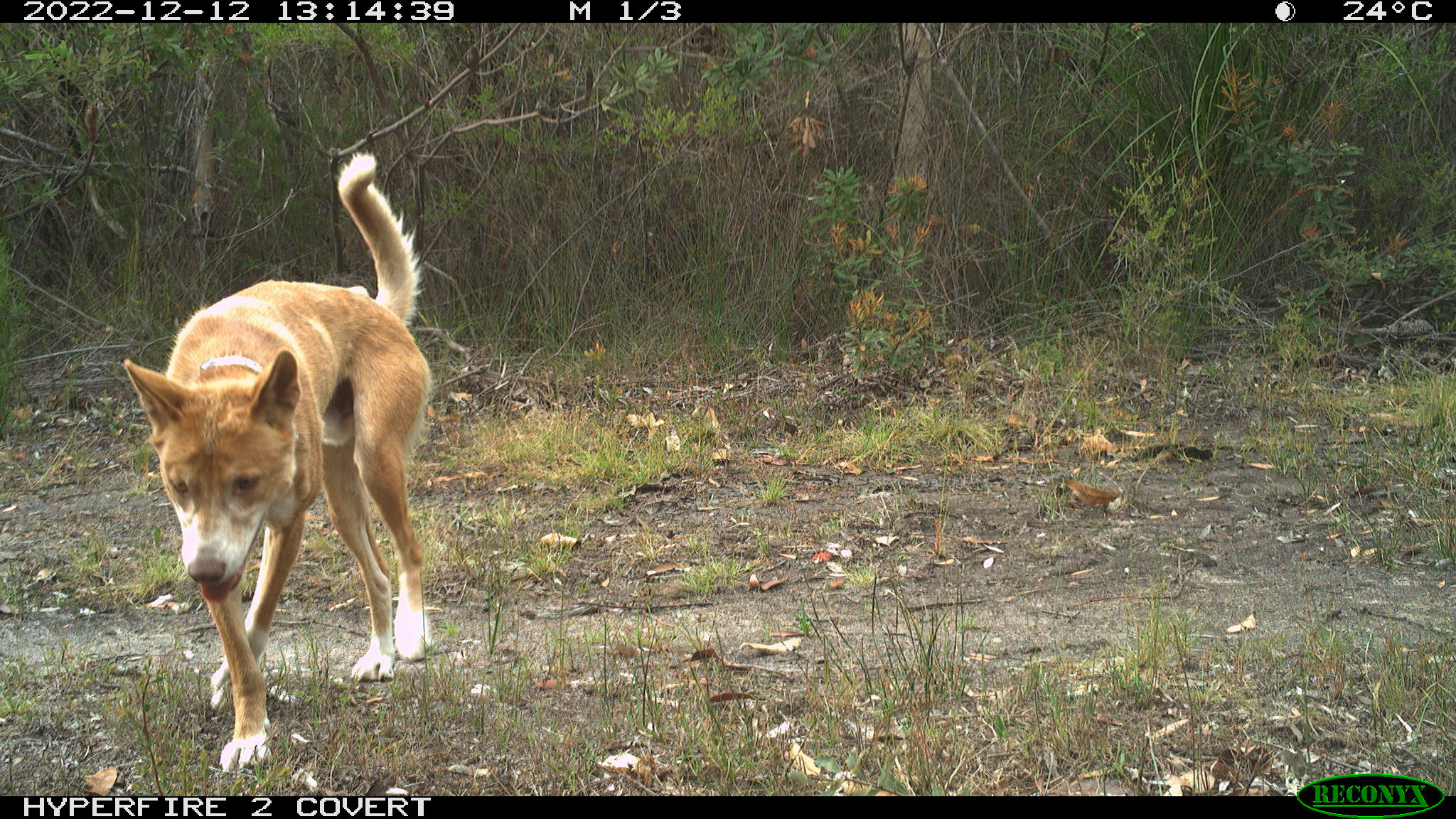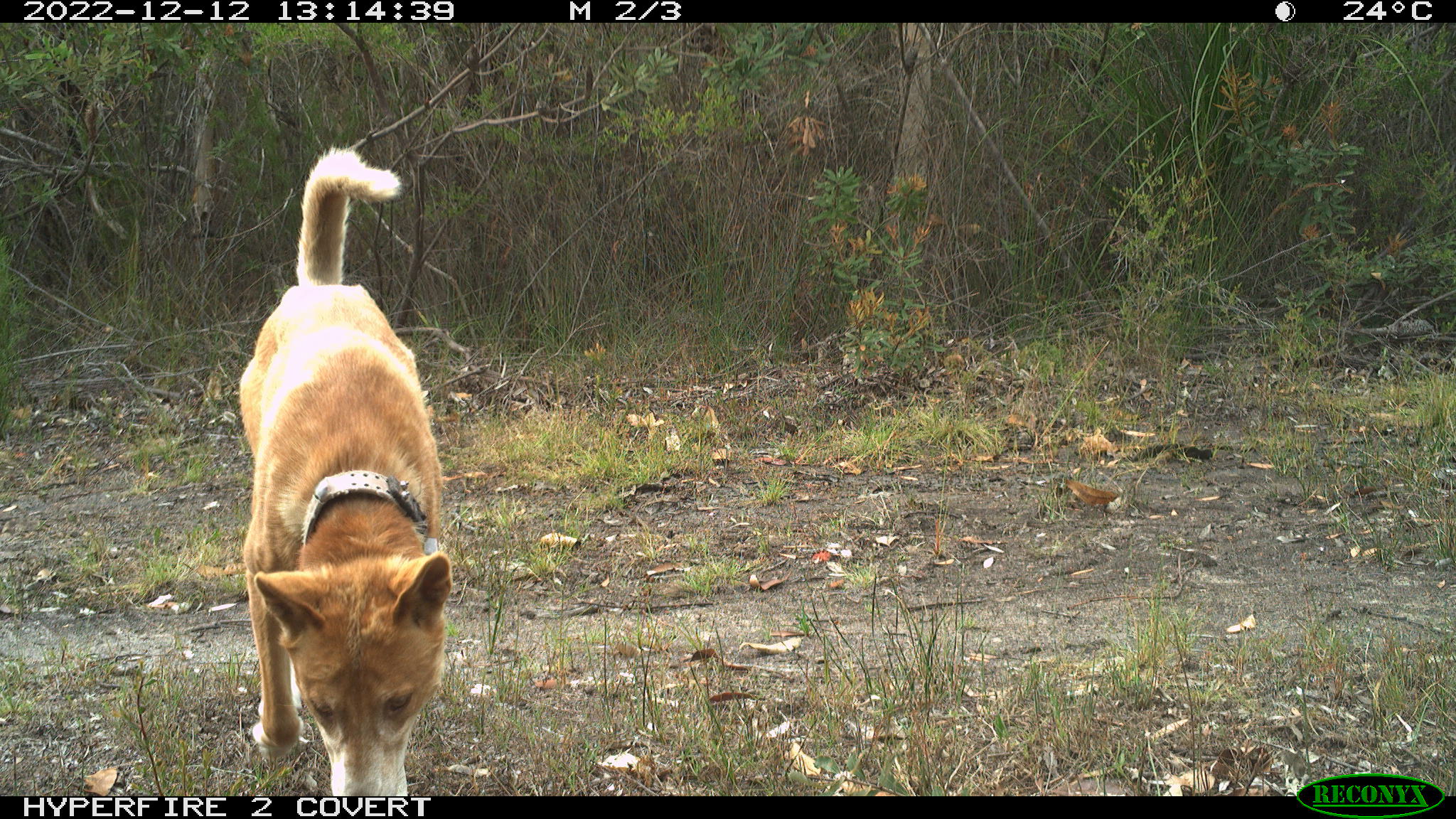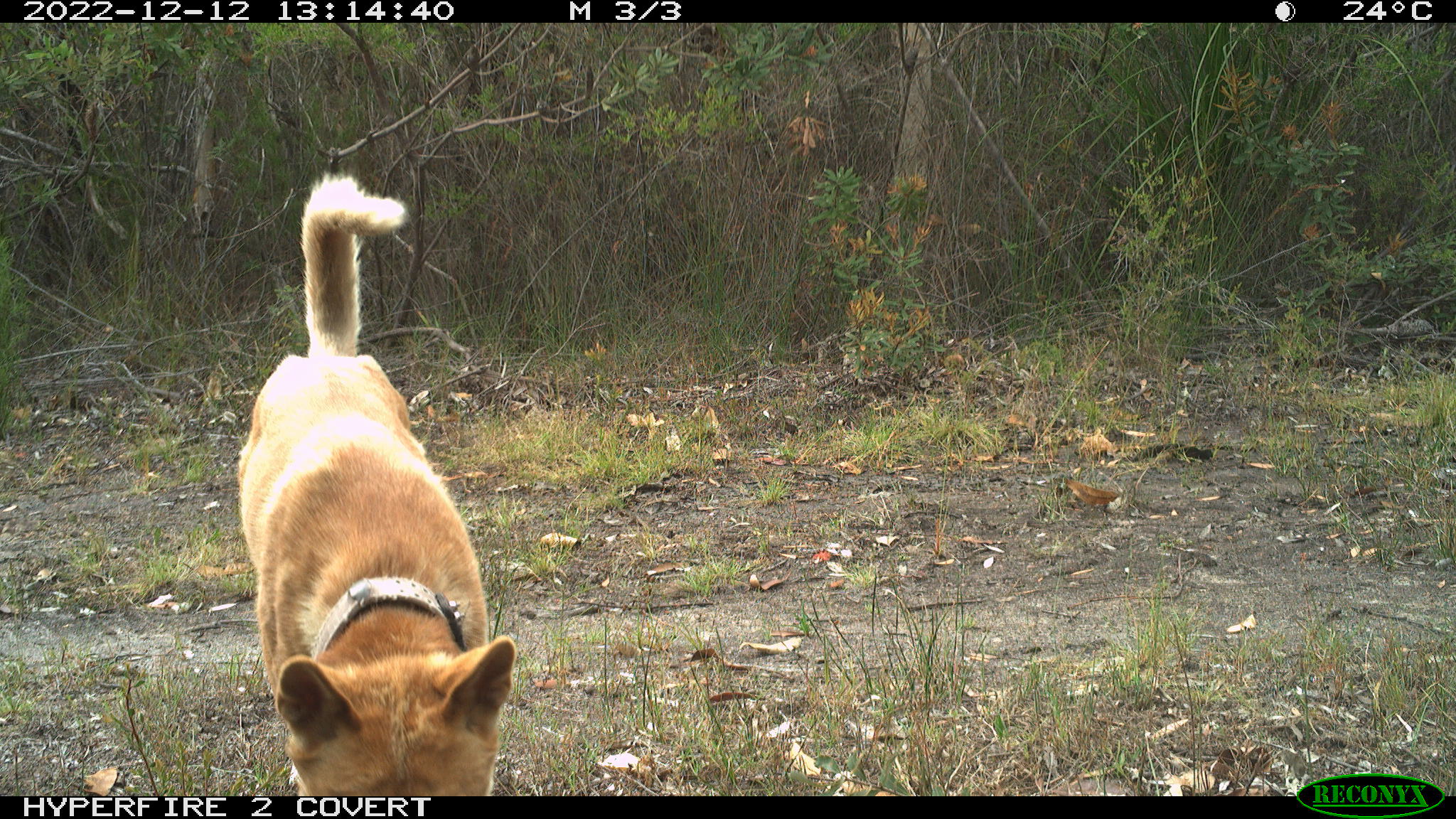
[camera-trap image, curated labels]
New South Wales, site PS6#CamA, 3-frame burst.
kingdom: Animalia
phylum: Chordata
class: Mammalia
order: Carnivora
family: Canidae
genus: Canis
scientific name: Canis familiaris dingo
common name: dingo